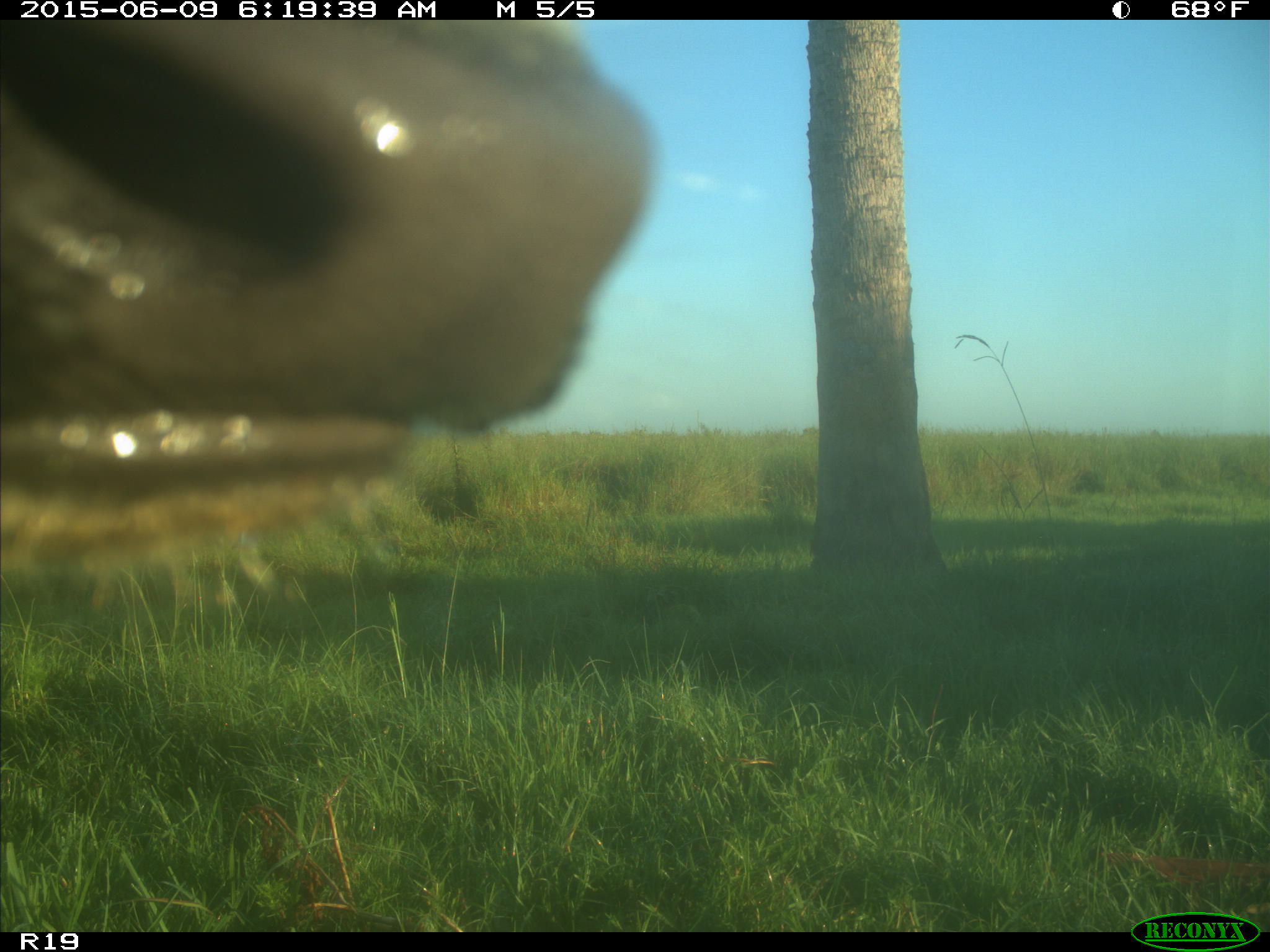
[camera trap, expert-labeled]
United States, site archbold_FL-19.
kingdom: Animalia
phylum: Chordata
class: Mammalia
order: Artiodactyla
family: Bovidae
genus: Bos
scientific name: Bos taurus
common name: domestic cow